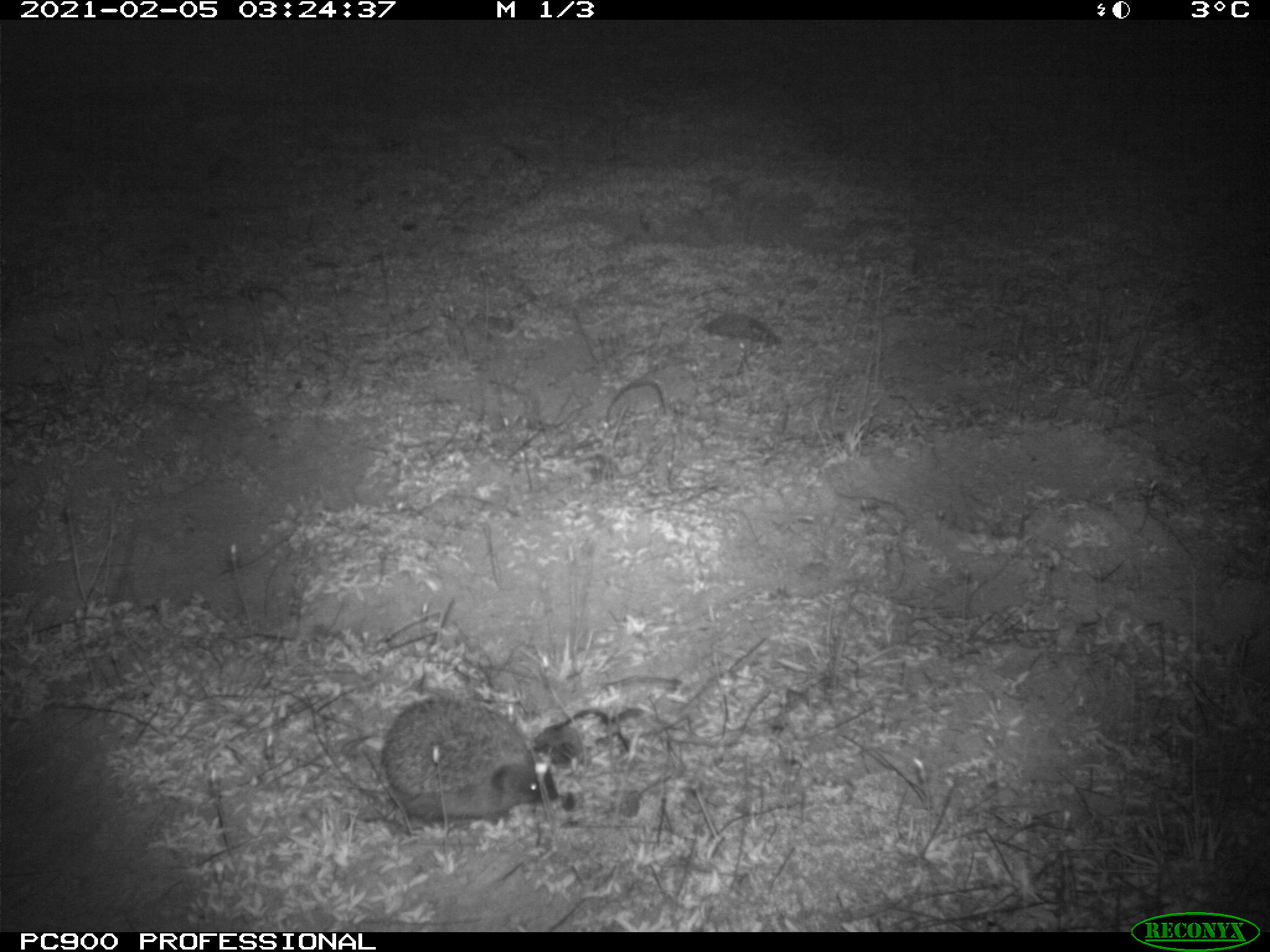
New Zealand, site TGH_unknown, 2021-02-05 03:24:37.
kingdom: Animalia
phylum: Chordata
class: Mammalia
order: Eulipotyphla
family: Erinaceidae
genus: Erinaceus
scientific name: Erinaceus europaeus europaeus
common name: european hedgehog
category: hedgehog